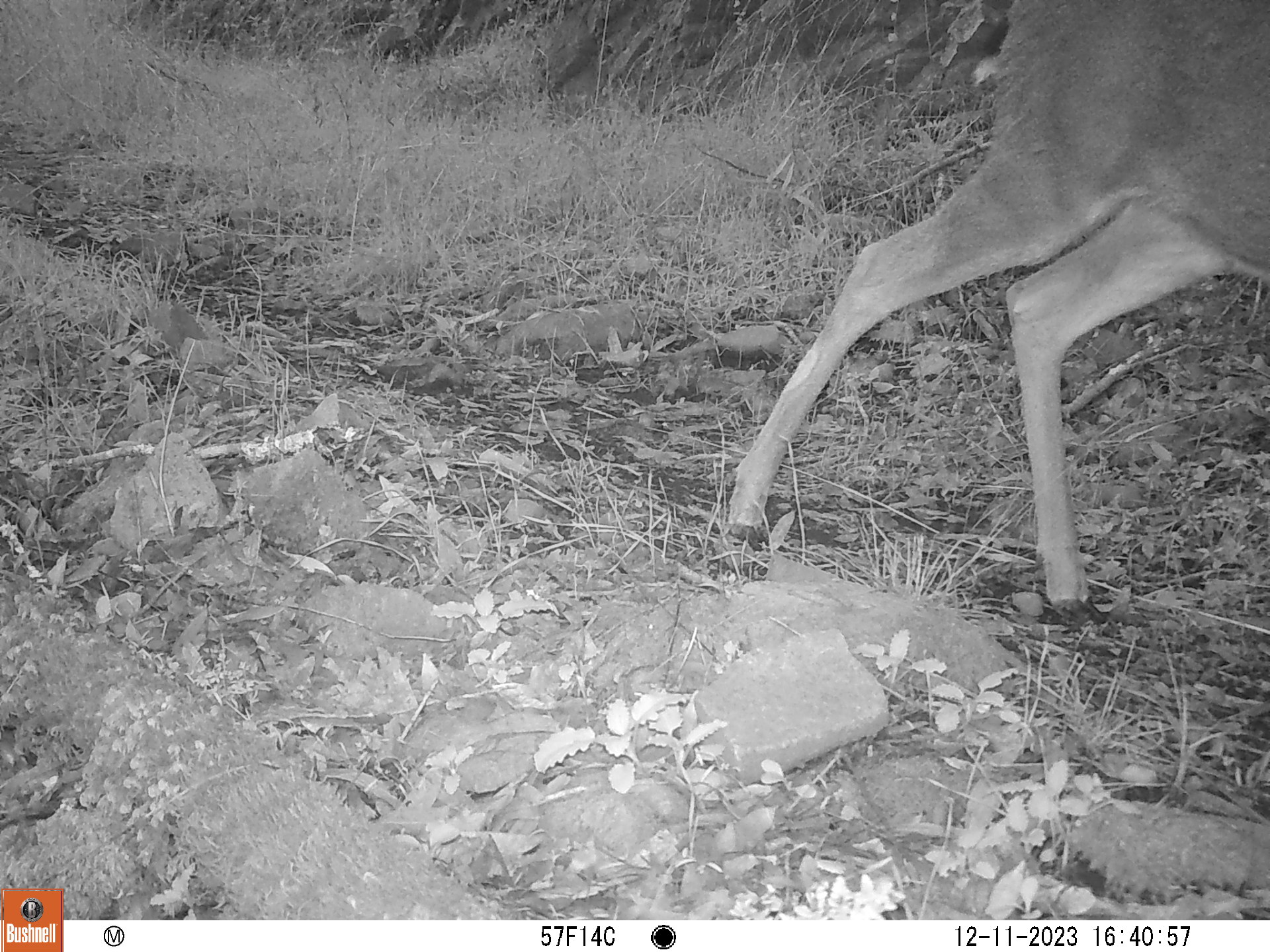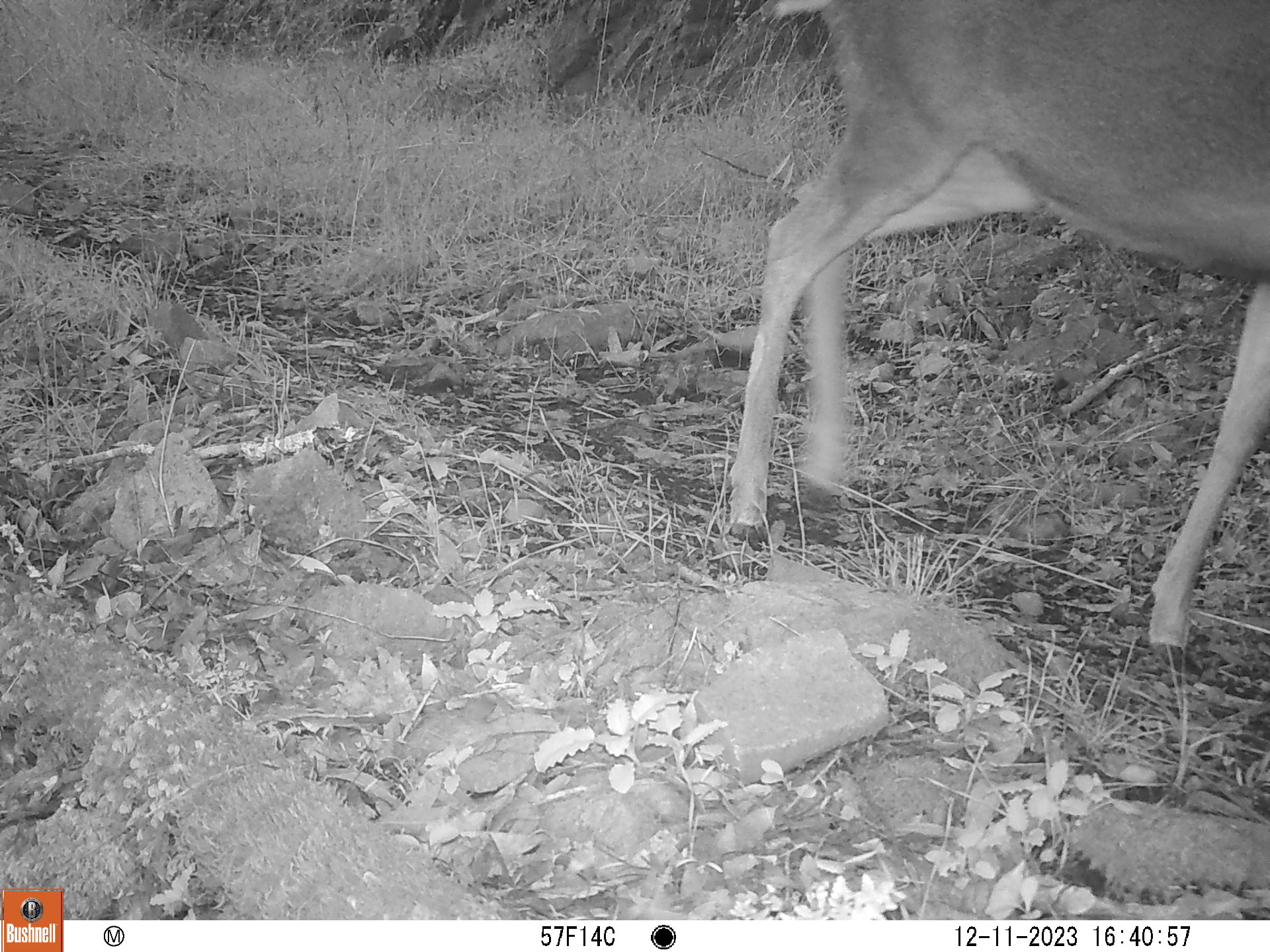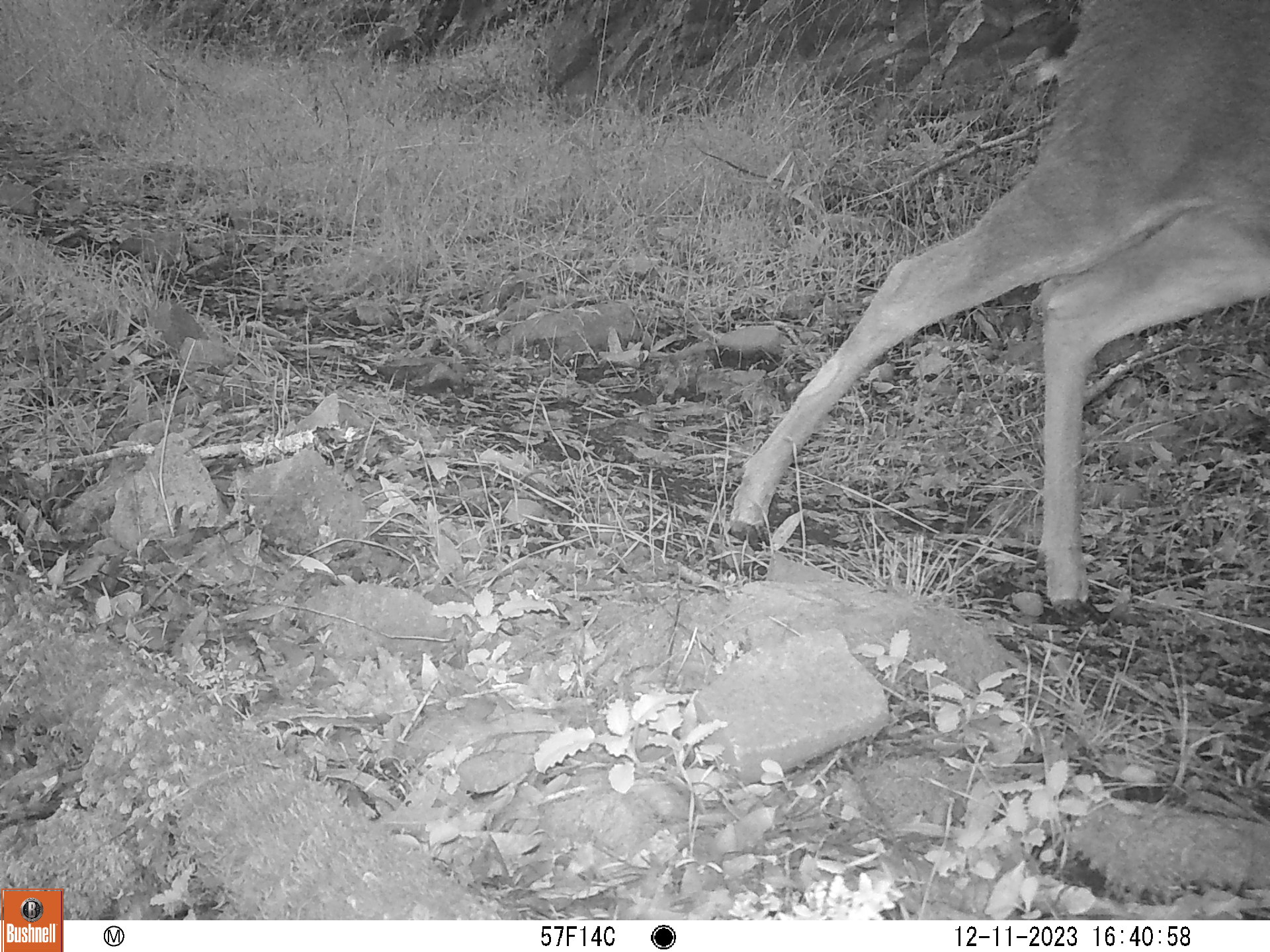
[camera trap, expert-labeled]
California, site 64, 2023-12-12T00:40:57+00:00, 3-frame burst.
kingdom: Animalia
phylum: Chordata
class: Mammalia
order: Artiodactyla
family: Cervidae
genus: Odocoileus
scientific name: Odocoileus hemionus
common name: mule deer